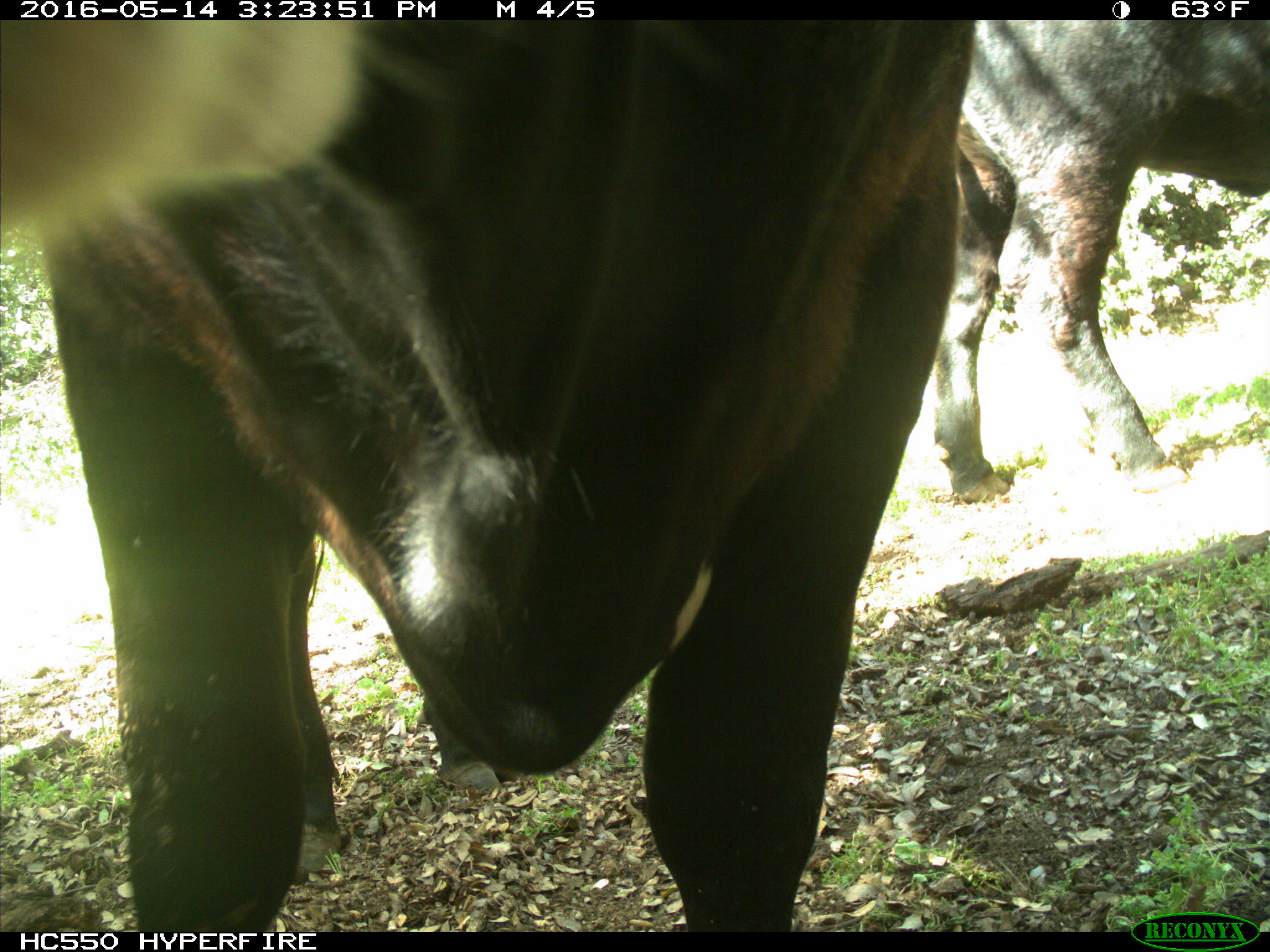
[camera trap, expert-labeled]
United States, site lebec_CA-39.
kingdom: Animalia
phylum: Chordata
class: Mammalia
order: Artiodactyla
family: Bovidae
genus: Bos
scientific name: Bos taurus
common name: domestic cow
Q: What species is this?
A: Bos taurus (domestic cow).